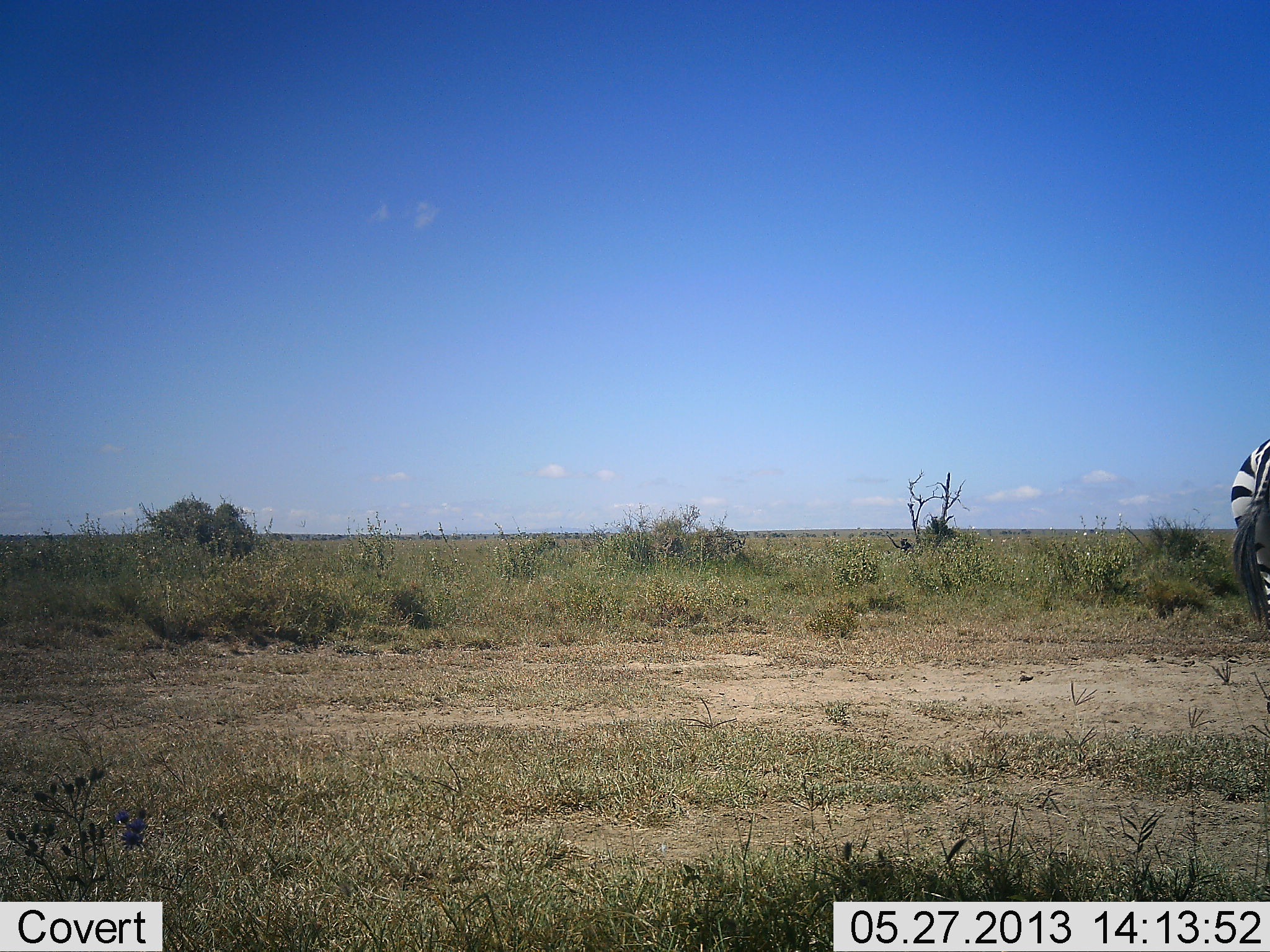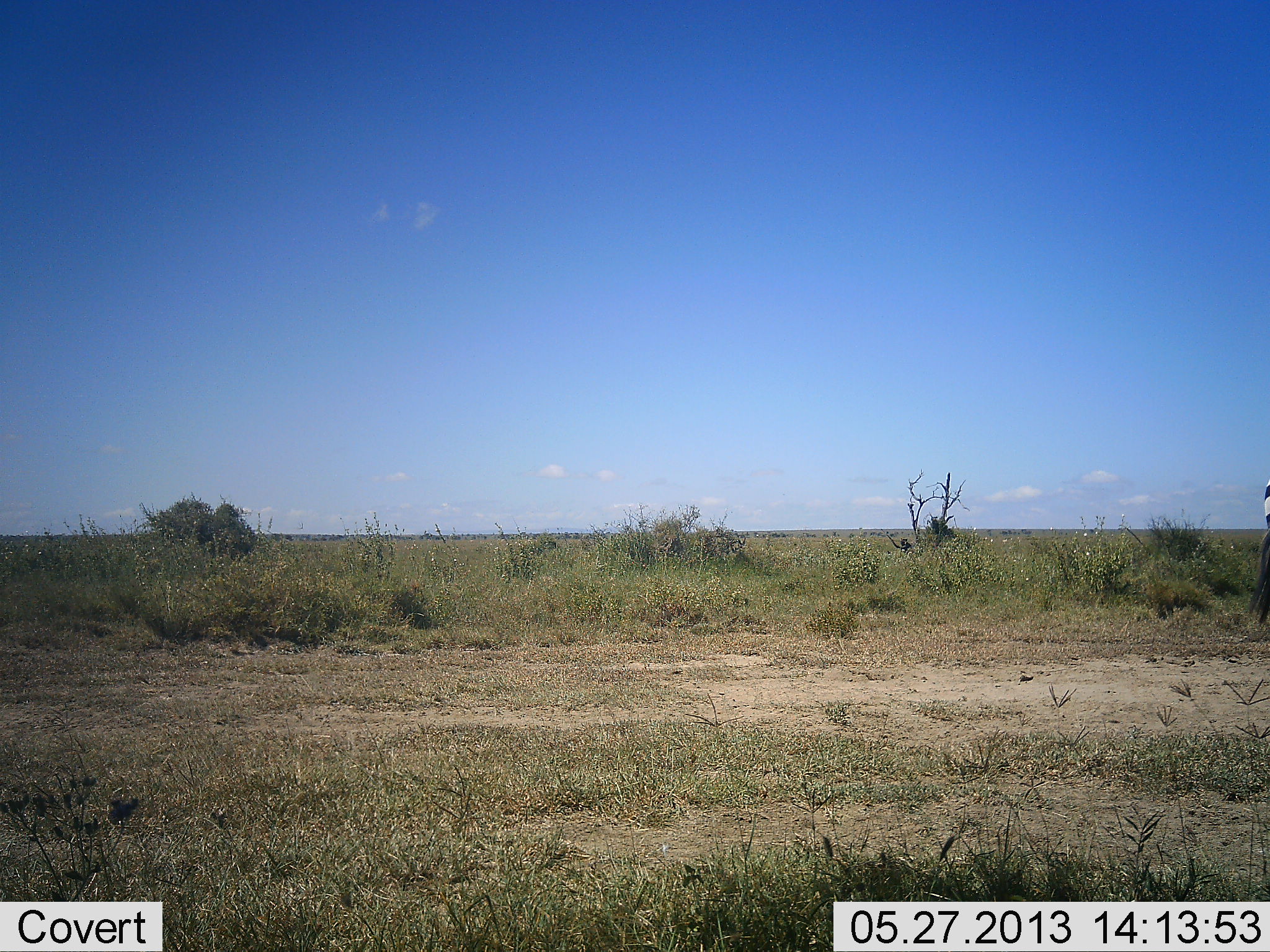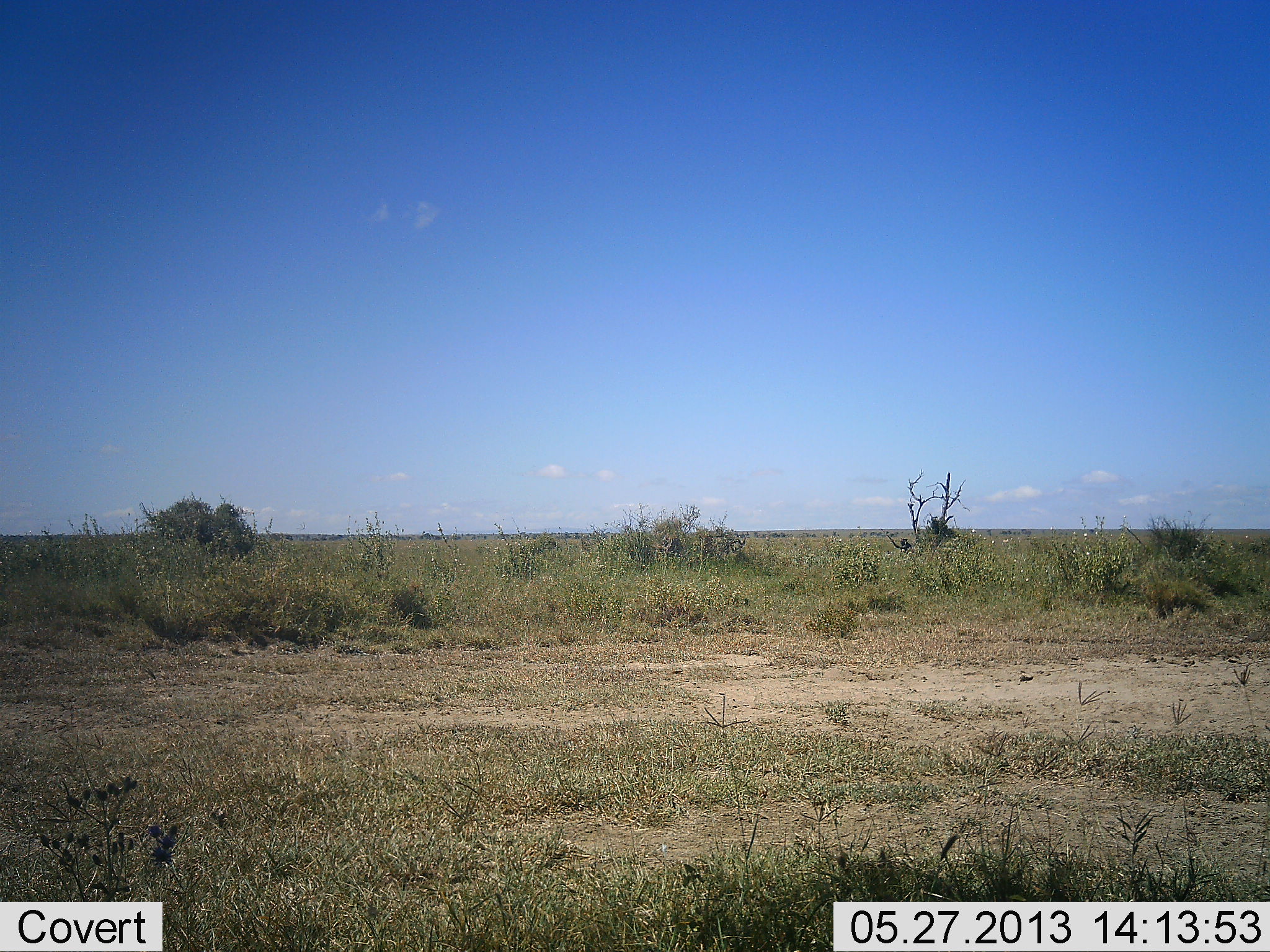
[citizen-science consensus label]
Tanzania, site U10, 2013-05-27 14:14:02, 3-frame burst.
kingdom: Animalia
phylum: Chordata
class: Mammalia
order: Perissodactyla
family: Equidae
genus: Equus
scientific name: Equus quagga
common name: plains zebra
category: zebra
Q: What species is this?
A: Zebra (plains zebra) (Equus quagga).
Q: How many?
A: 1.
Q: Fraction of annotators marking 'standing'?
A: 20%.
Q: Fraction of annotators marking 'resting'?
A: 0%.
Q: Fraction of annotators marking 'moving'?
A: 80%.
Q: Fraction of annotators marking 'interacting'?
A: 0%.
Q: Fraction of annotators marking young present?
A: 0%.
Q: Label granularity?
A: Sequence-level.